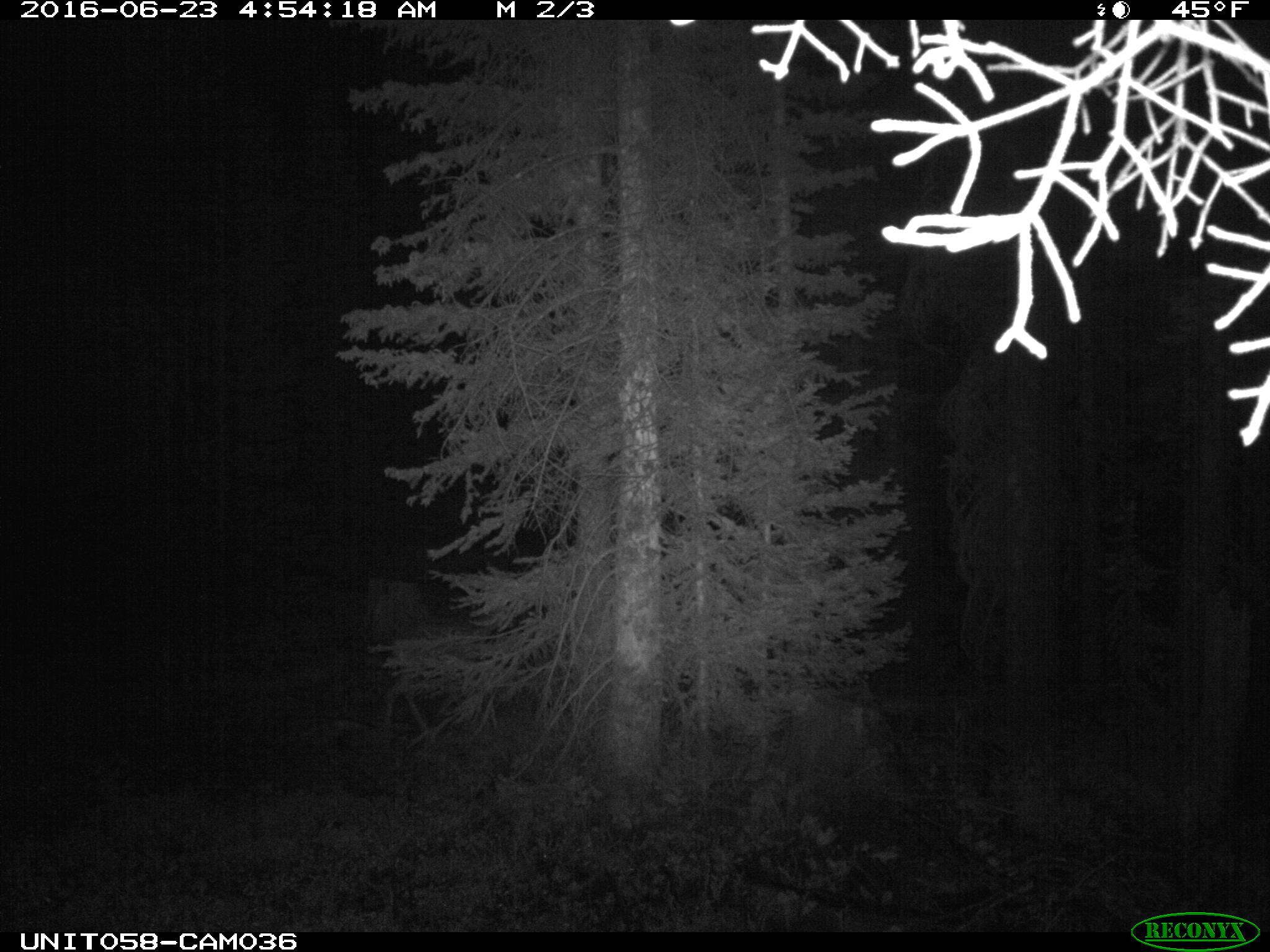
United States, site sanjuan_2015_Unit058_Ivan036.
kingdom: Animalia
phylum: Chordata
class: Mammalia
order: Artiodactyla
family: Cervidae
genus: Odocoileus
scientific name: Odocoileus hemionus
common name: mule deer